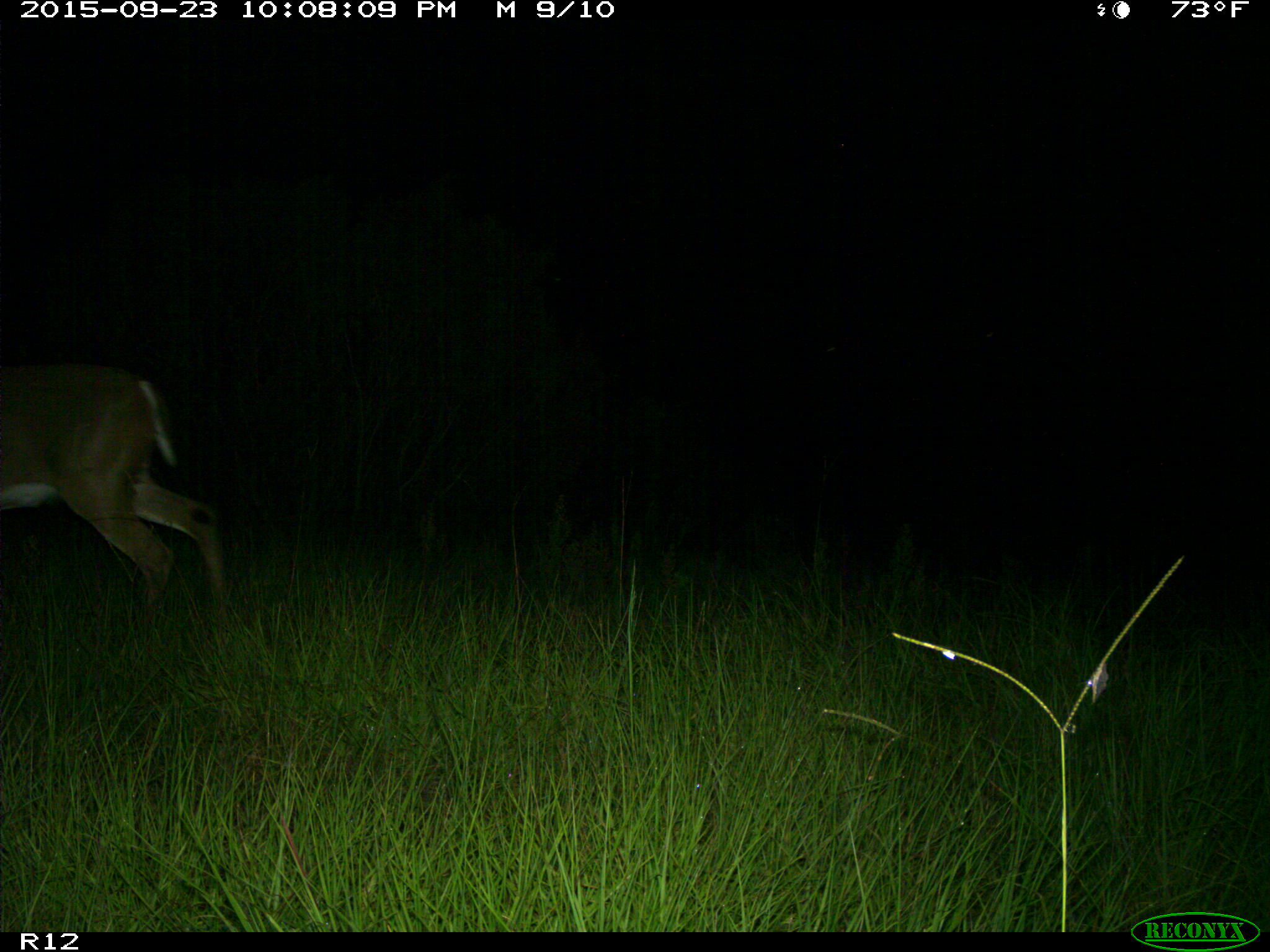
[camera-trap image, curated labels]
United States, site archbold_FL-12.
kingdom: Animalia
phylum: Chordata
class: Mammalia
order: Artiodactyla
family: Cervidae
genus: Odocoileus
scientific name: Odocoileus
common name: deer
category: unidentified deer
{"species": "unidentified deer (deer) (Odocoileus)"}